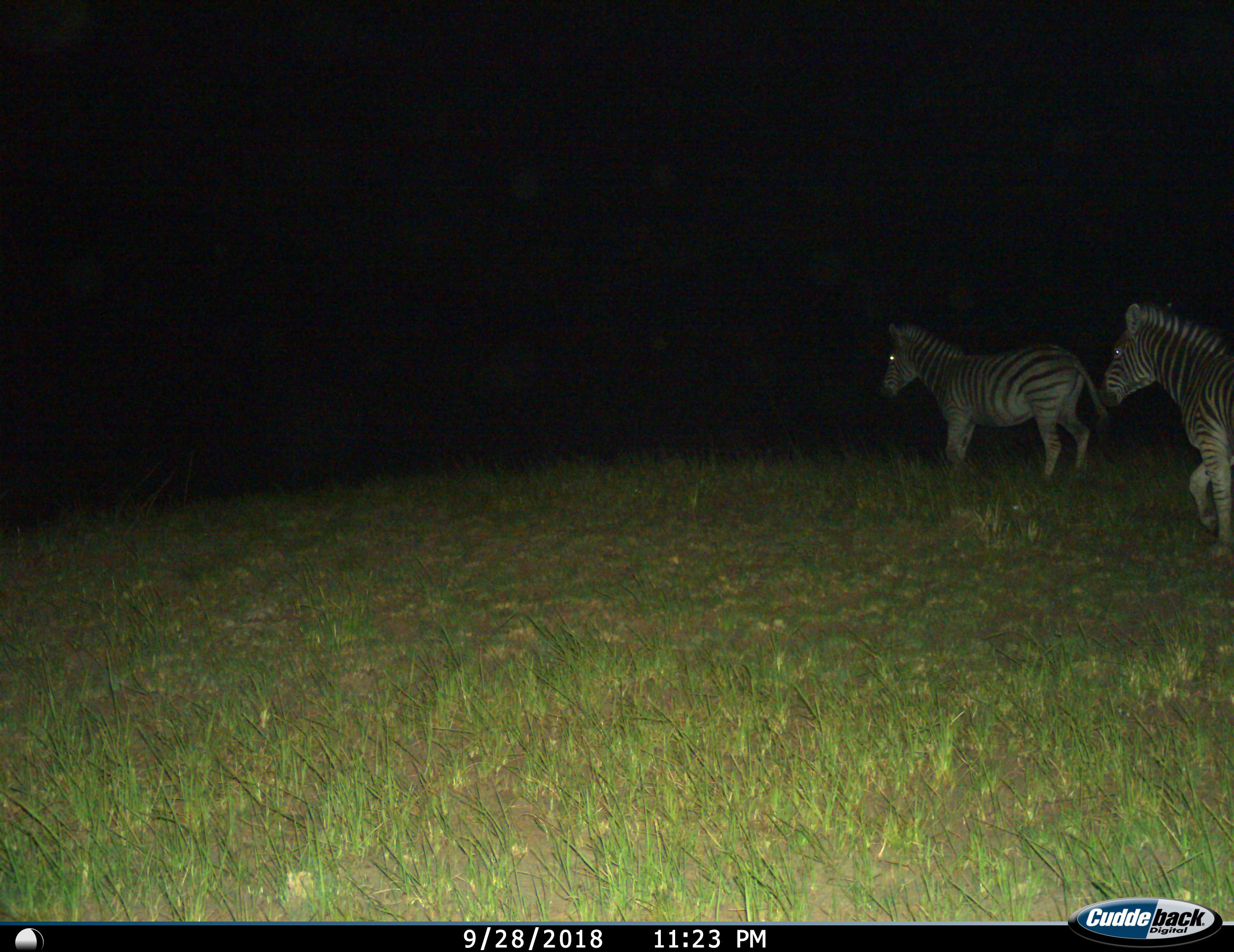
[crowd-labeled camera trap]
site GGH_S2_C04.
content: unidentified animal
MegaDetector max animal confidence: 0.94